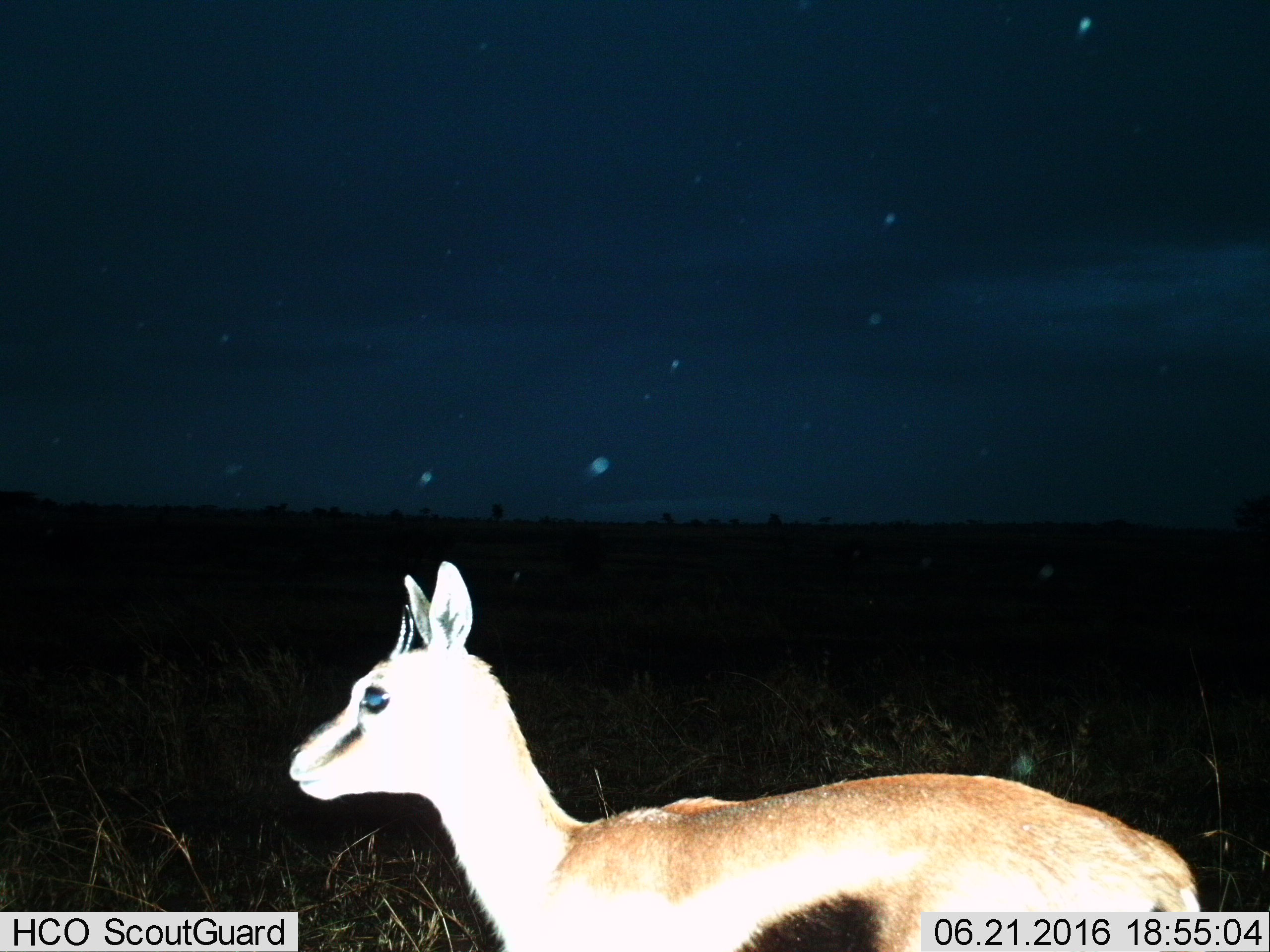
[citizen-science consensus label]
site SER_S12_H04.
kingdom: Animalia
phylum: Chordata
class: Mammalia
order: Artiodactyla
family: Bovidae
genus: Eudorcas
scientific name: Eudorcas thomsonii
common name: thomson's gazelle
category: gazellethomsons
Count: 1.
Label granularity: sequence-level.